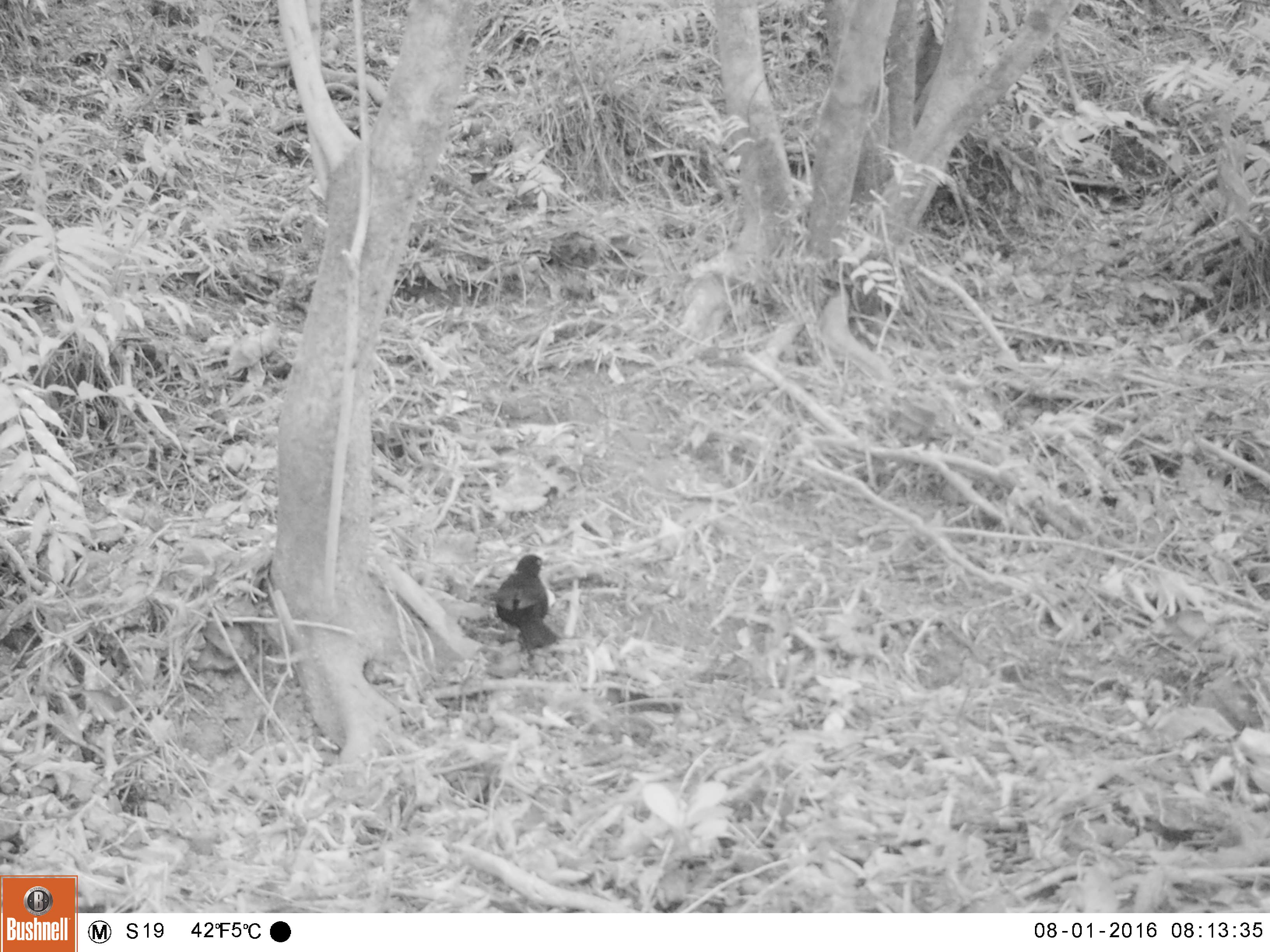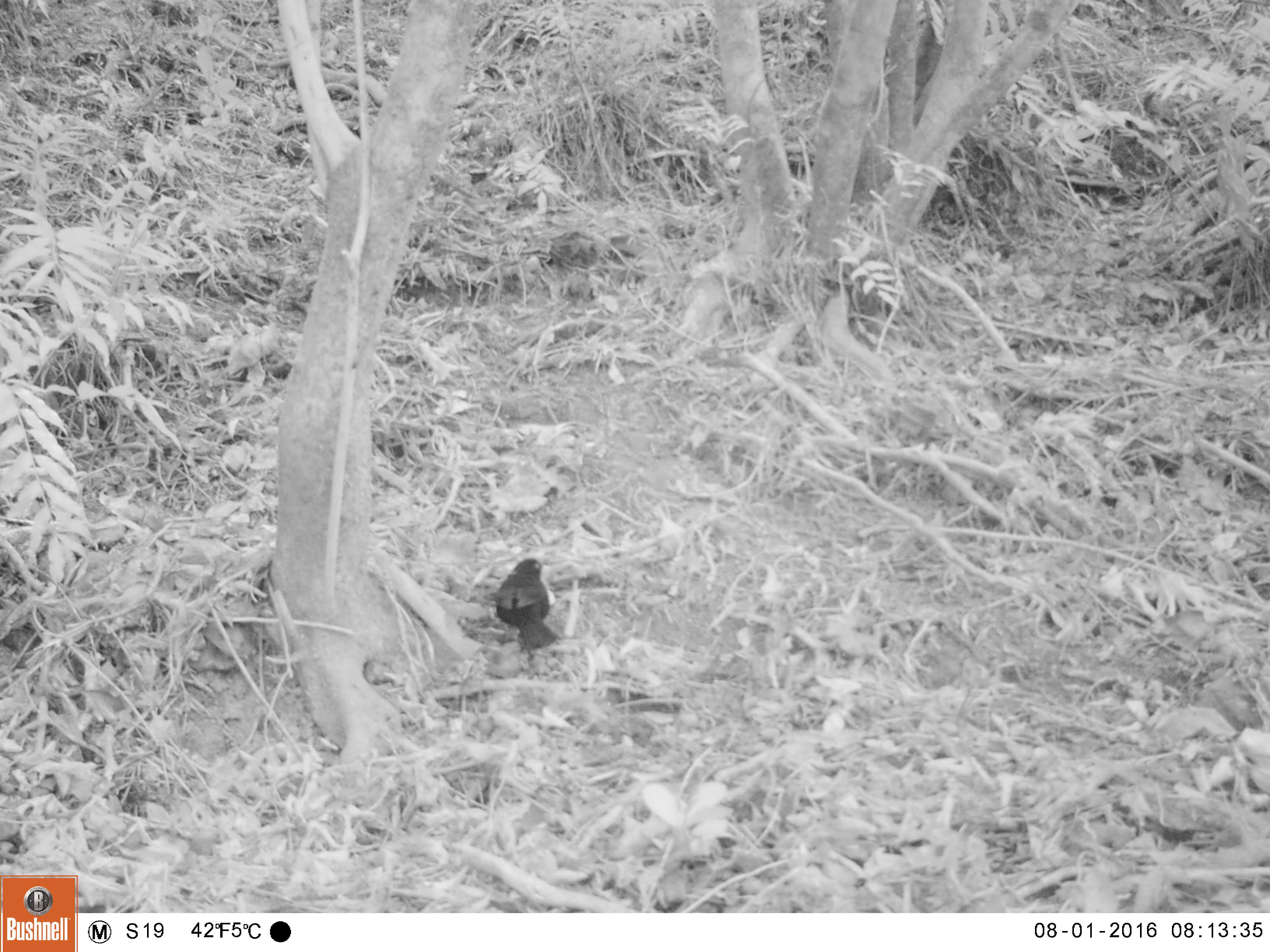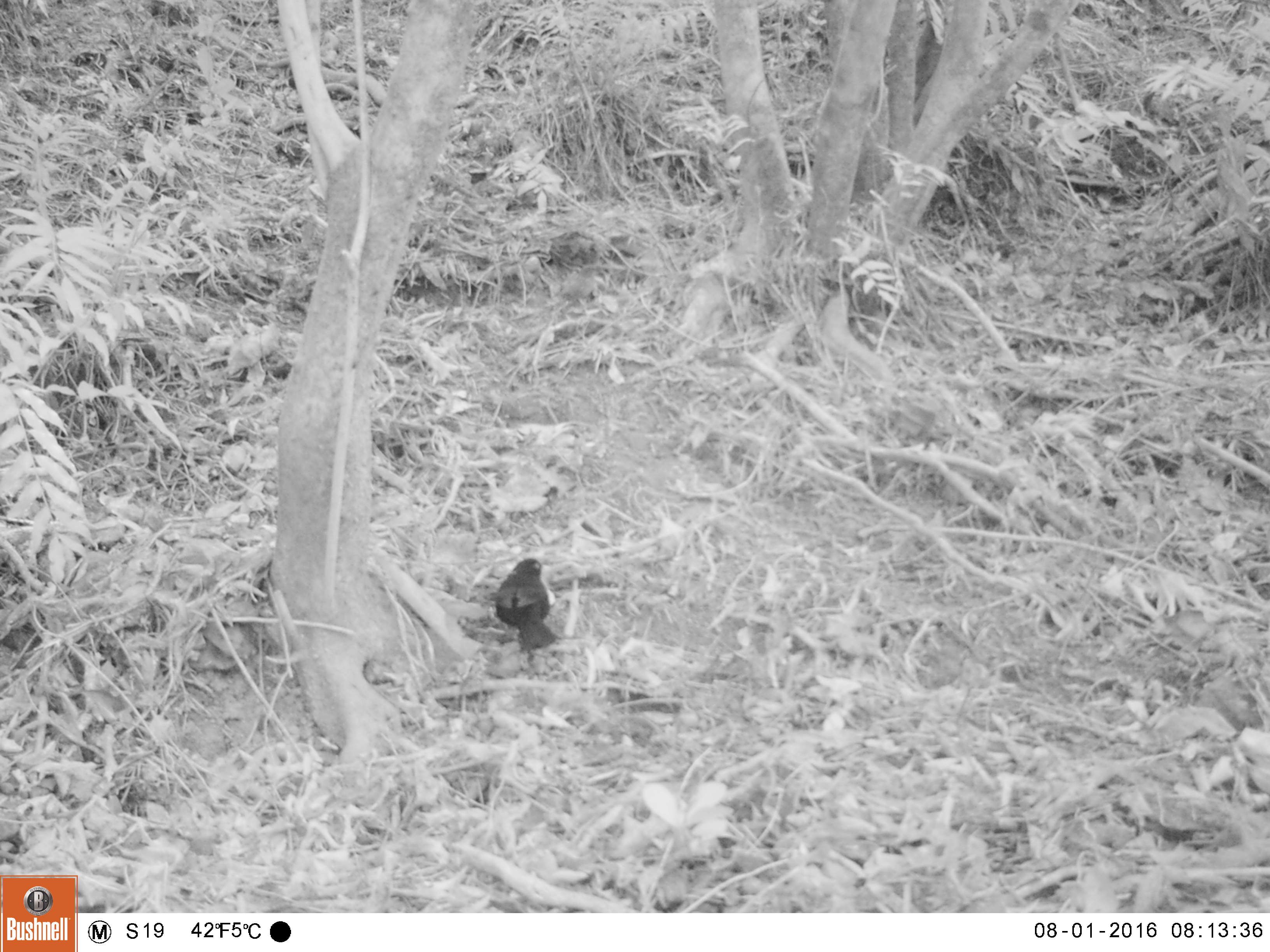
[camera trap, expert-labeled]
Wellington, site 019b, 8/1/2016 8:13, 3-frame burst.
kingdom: Animalia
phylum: Chordata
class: Aves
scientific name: Aves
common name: bird